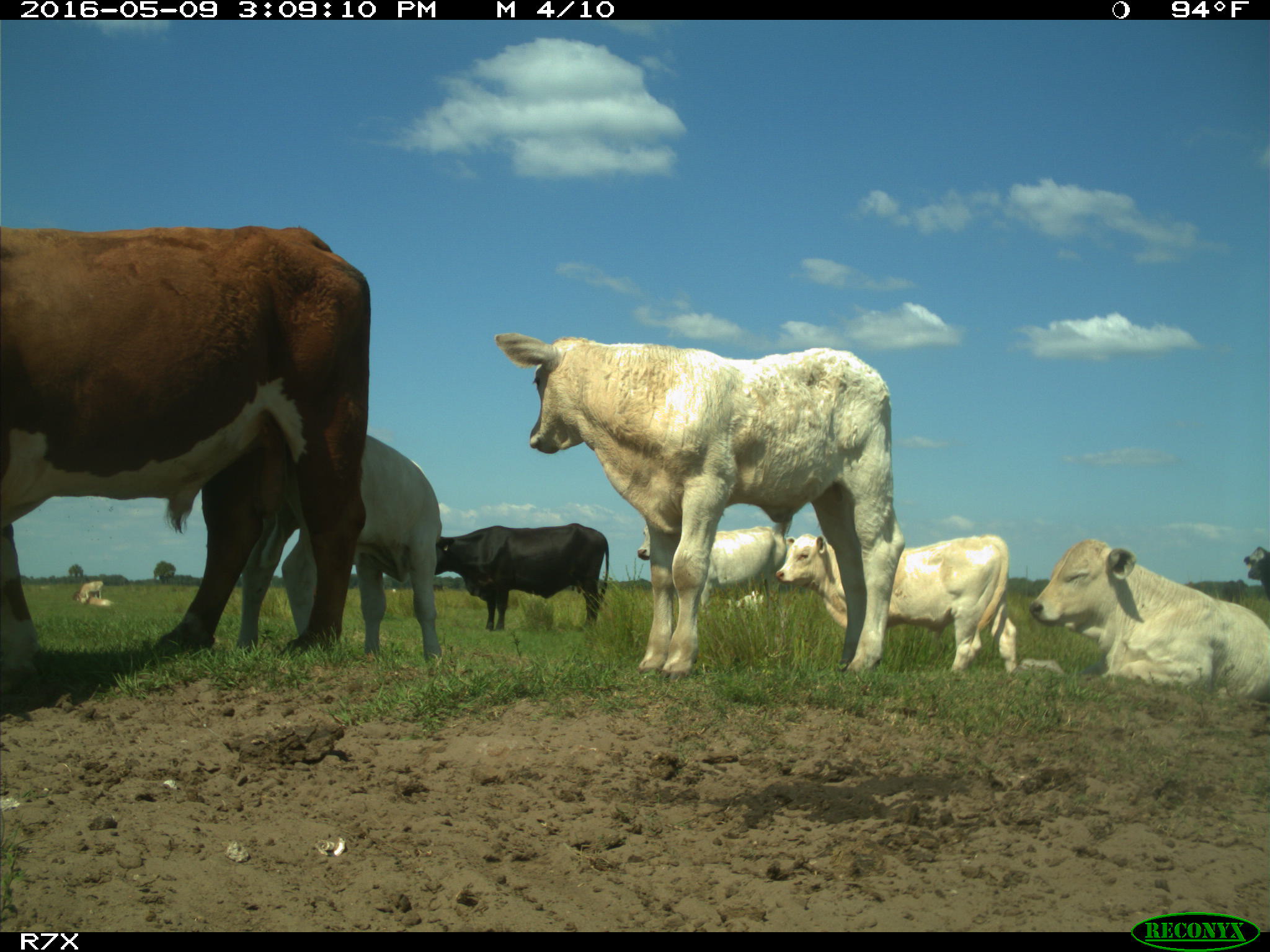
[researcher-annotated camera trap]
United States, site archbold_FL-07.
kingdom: Animalia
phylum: Chordata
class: Mammalia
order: Artiodactyla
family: Bovidae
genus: Bos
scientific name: Bos taurus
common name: domestic cow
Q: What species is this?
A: Bos taurus (domestic cow).